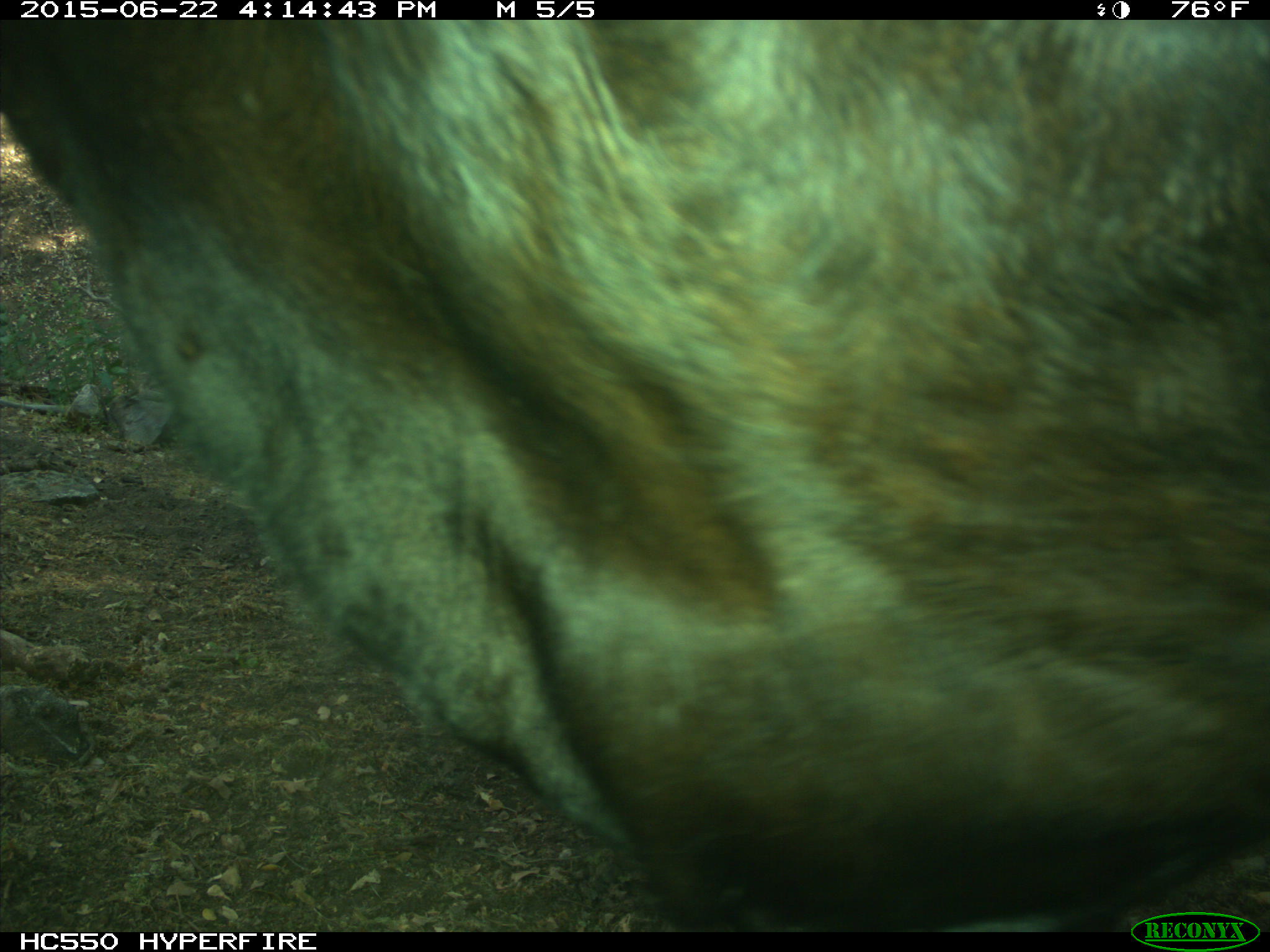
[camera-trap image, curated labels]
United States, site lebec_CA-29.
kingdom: Animalia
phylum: Chordata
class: Mammalia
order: Artiodactyla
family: Bovidae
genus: Bos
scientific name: Bos taurus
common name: domestic cow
Bos taurus (domestic cow).